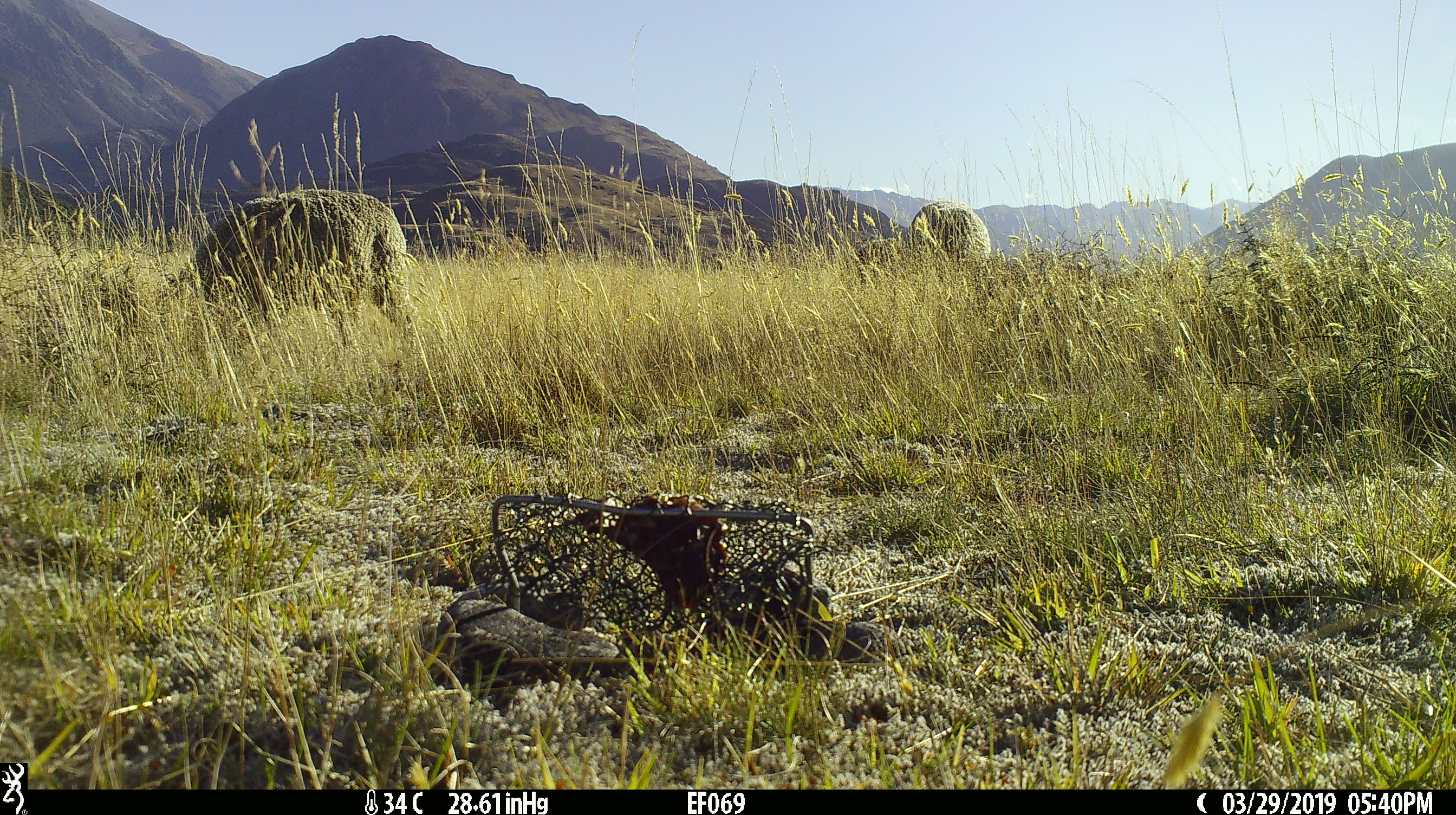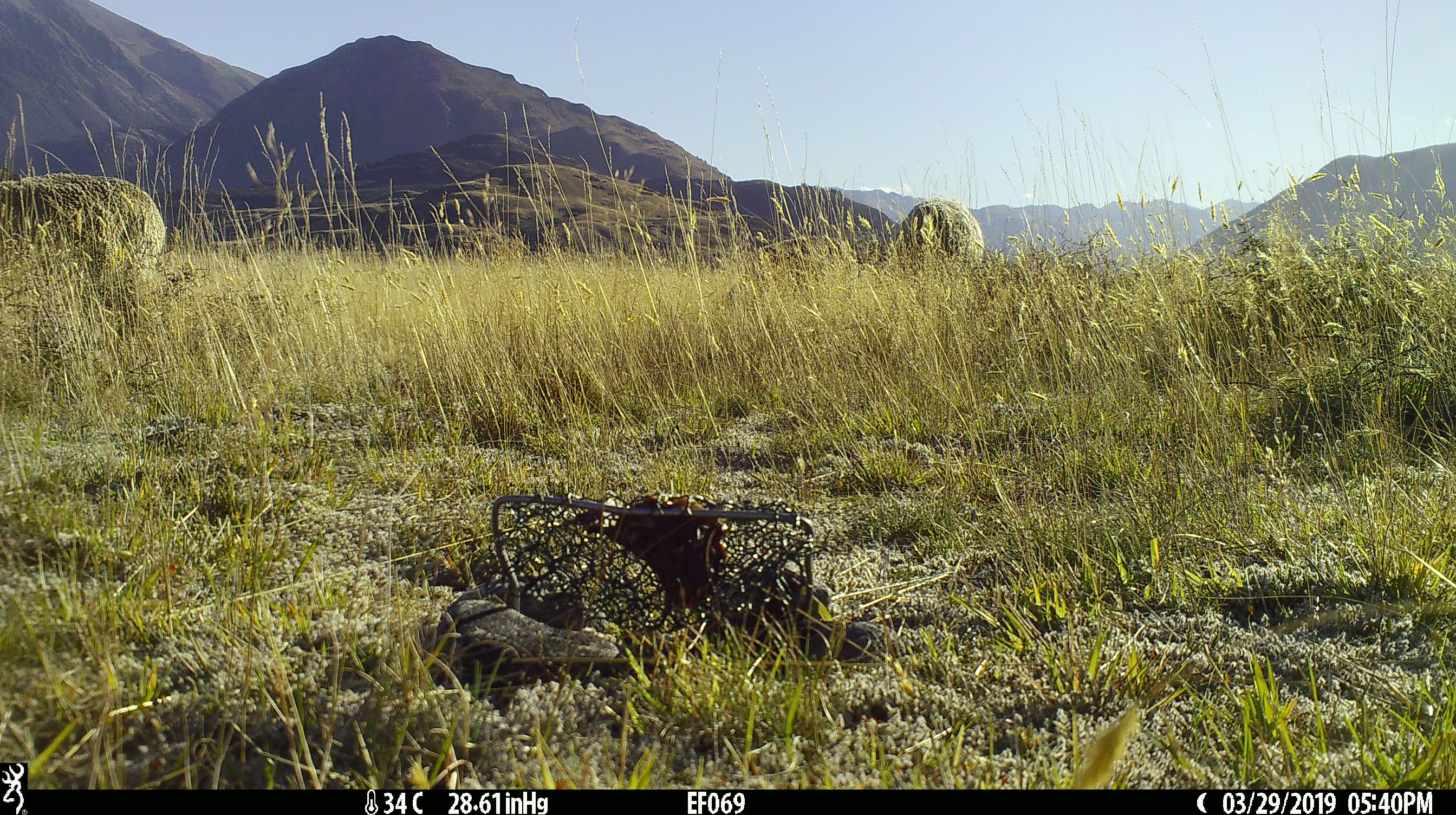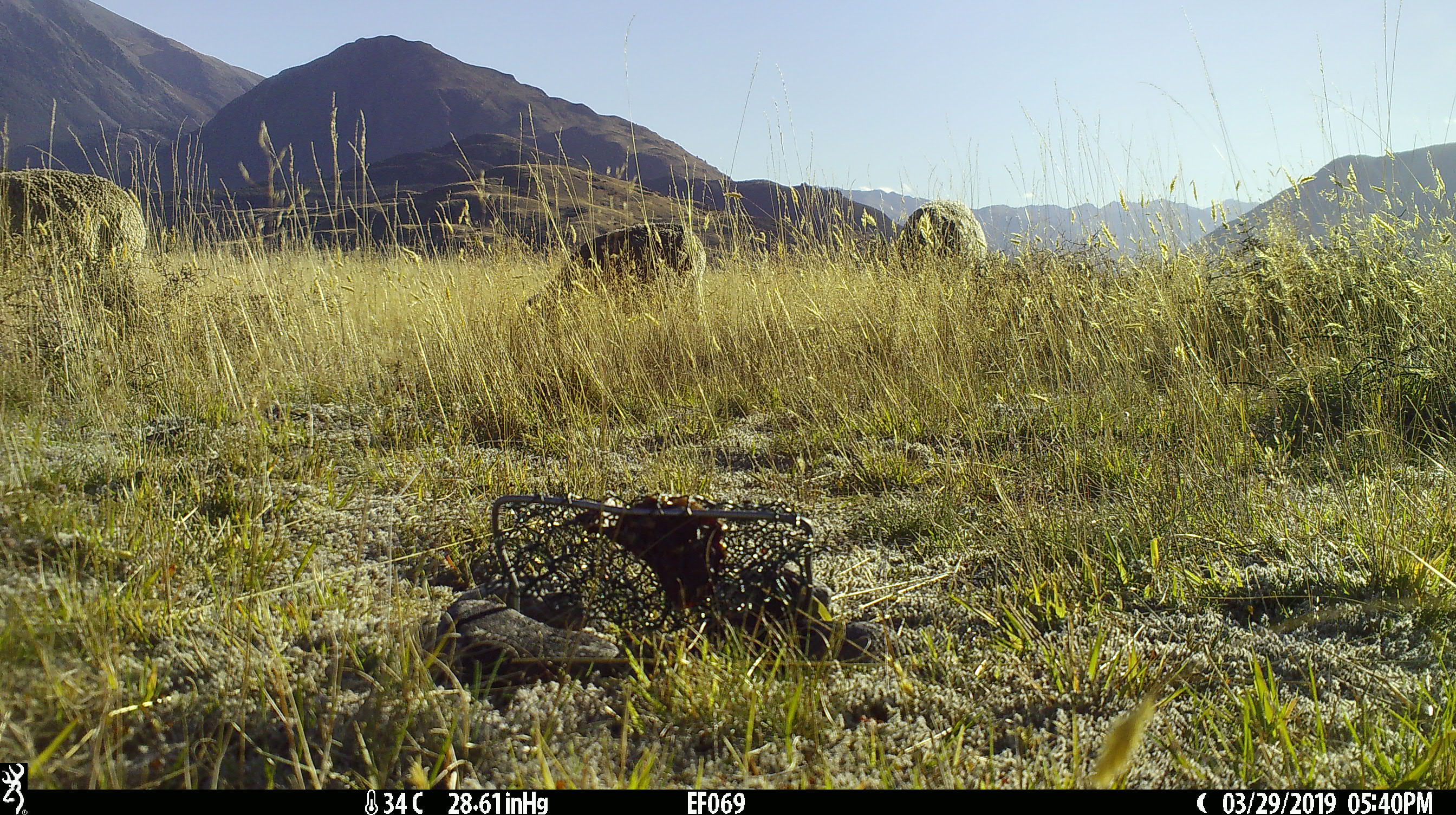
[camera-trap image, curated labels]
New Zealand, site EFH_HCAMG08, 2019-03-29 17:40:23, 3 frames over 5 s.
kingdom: Animalia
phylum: Chordata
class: Mammalia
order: Artiodactyla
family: Bovidae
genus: Ovis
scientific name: Ovis aries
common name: domestic sheep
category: sheep